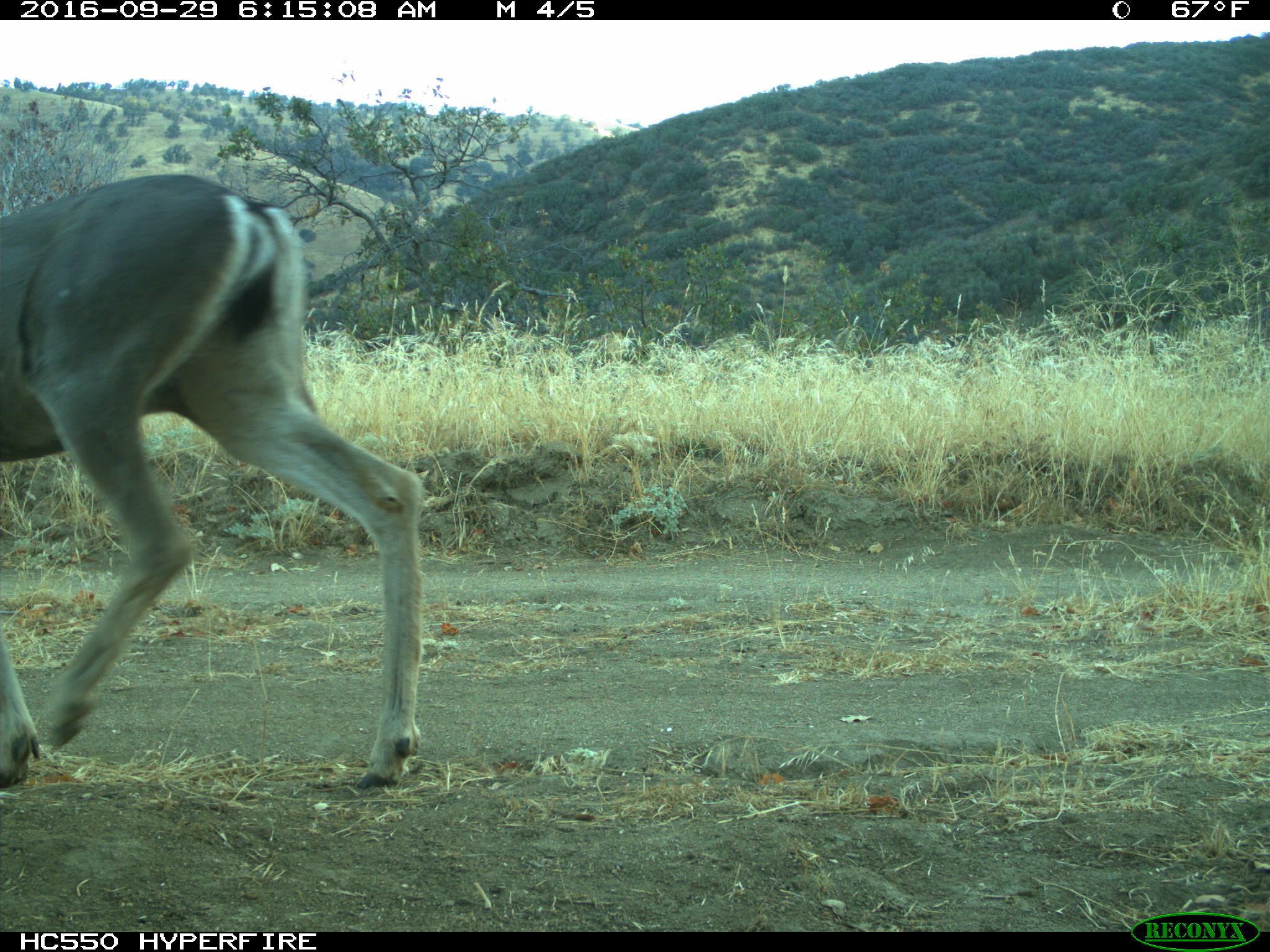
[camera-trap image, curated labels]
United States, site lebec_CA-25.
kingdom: Animalia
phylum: Chordata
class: Mammalia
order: Artiodactyla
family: Cervidae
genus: Odocoileus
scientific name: Odocoileus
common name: deer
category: unidentified deer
Unidentified deer (deer) (Odocoileus).